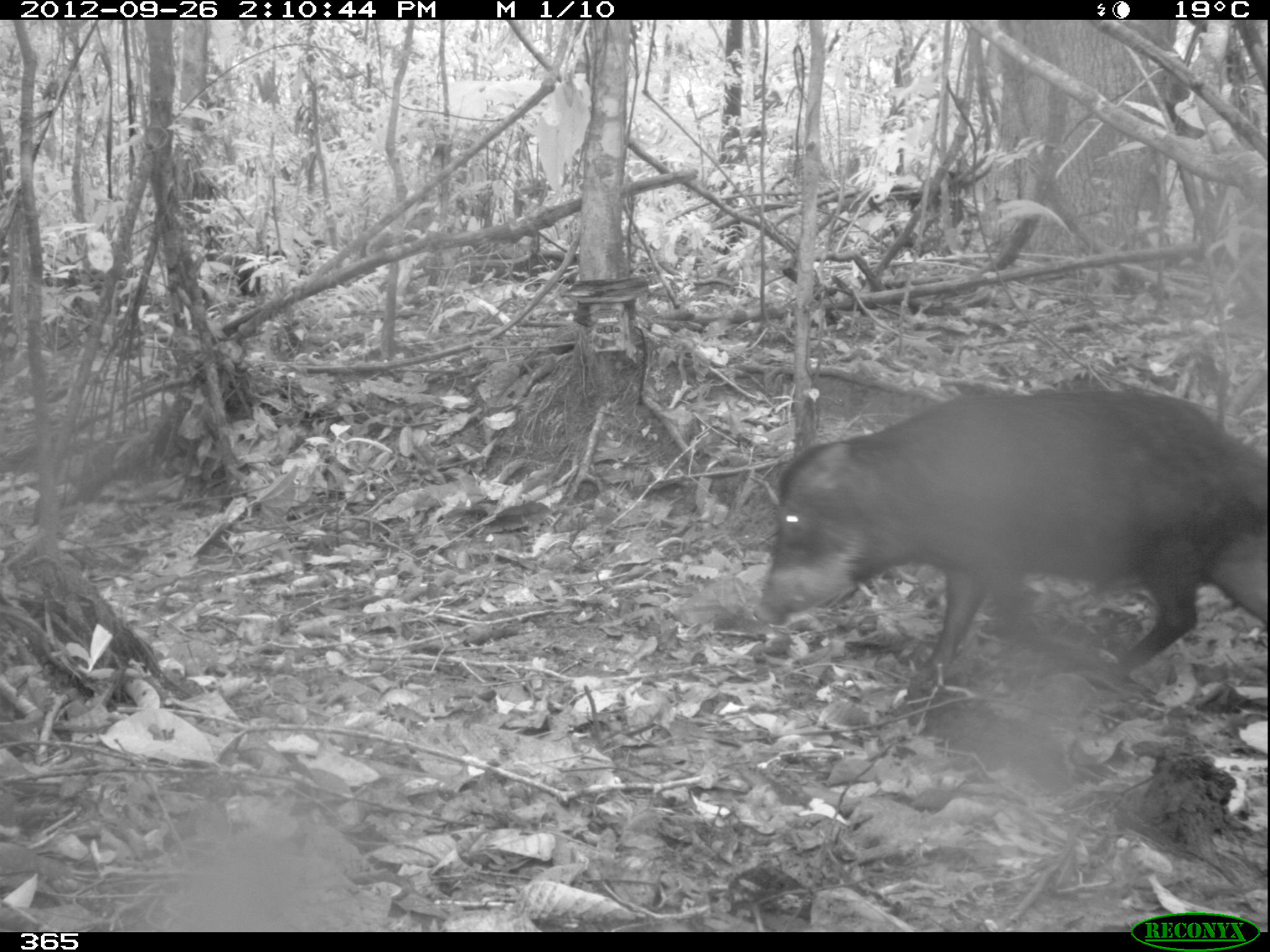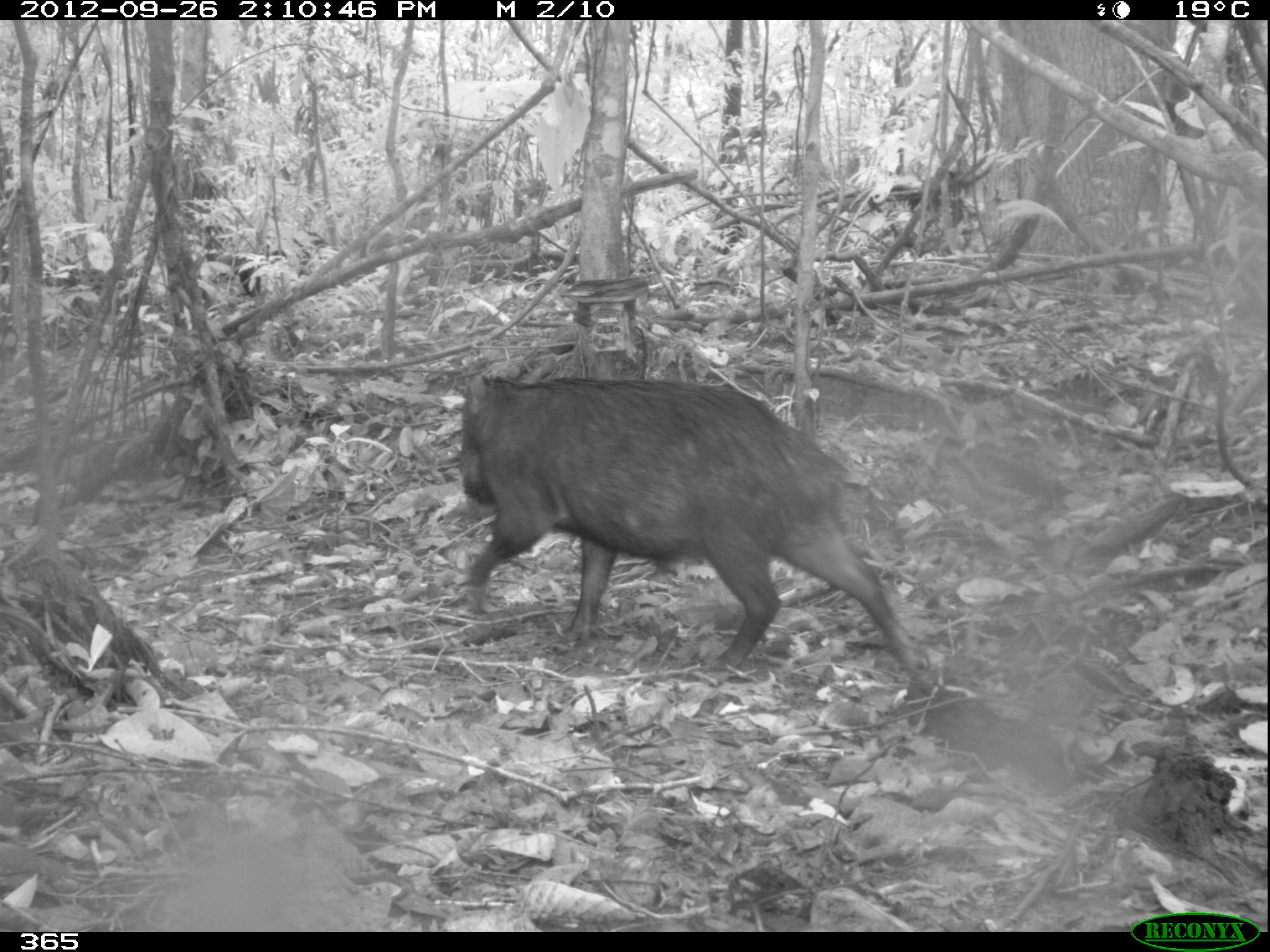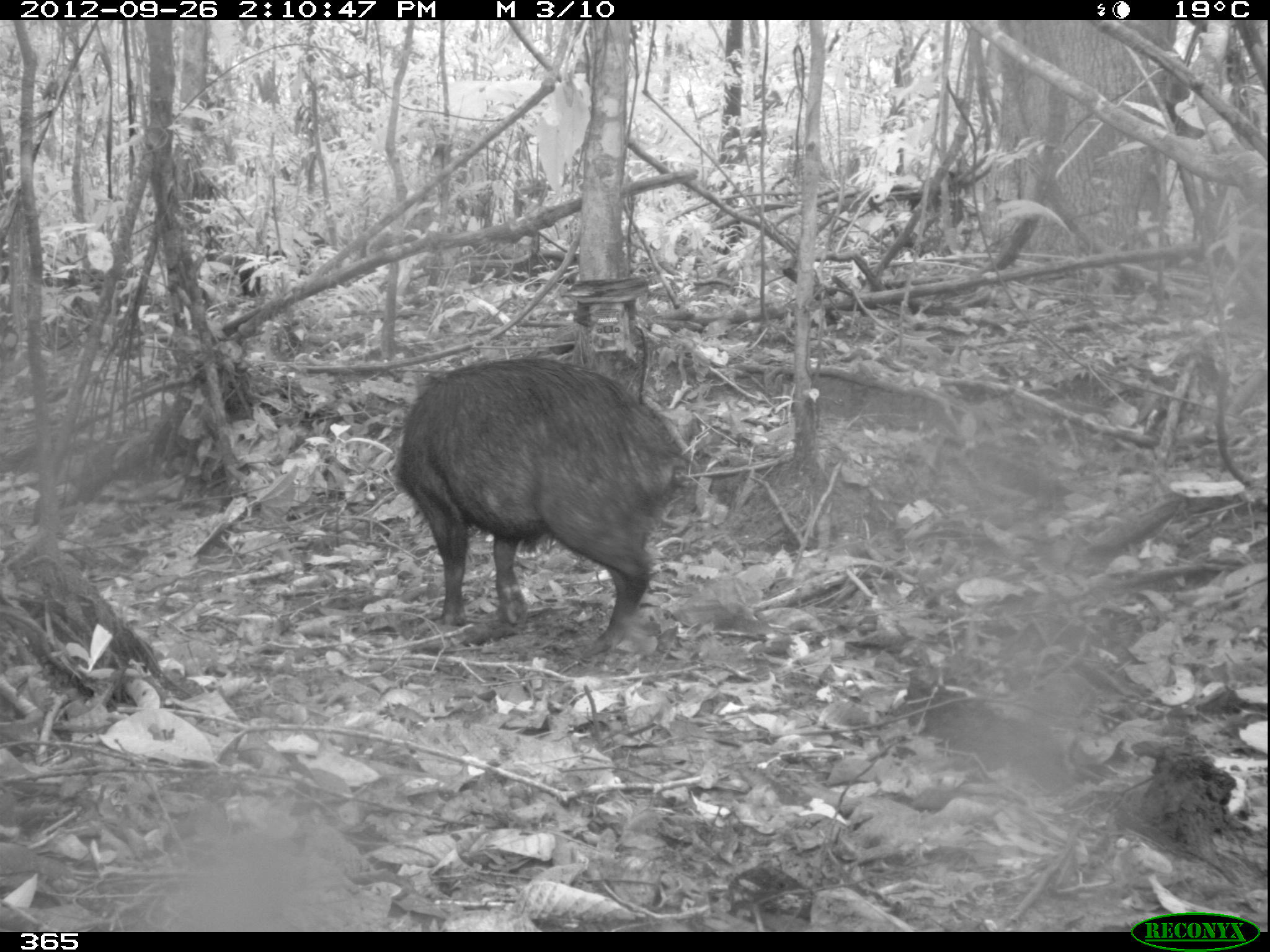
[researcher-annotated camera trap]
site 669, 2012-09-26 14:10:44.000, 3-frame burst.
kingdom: Animalia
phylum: Chordata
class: Mammalia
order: Artiodactyla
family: Tayassuidae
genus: Tayassu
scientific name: Tayassu pecari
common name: white-lipped peccary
Tayassu pecari (white-lipped peccary).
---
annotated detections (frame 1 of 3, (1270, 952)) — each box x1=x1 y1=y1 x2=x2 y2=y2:
tayassu pecari: x1=753 y1=389 x2=1267 y2=702; x1=236 y1=236 x2=325 y2=297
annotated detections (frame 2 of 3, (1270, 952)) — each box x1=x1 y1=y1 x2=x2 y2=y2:
tayassu pecari: x1=460 y1=376 x2=923 y2=672; x1=238 y1=240 x2=324 y2=296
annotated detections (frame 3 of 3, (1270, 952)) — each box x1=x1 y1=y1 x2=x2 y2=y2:
tayassu pecari: x1=392 y1=356 x2=684 y2=650; x1=240 y1=233 x2=331 y2=297